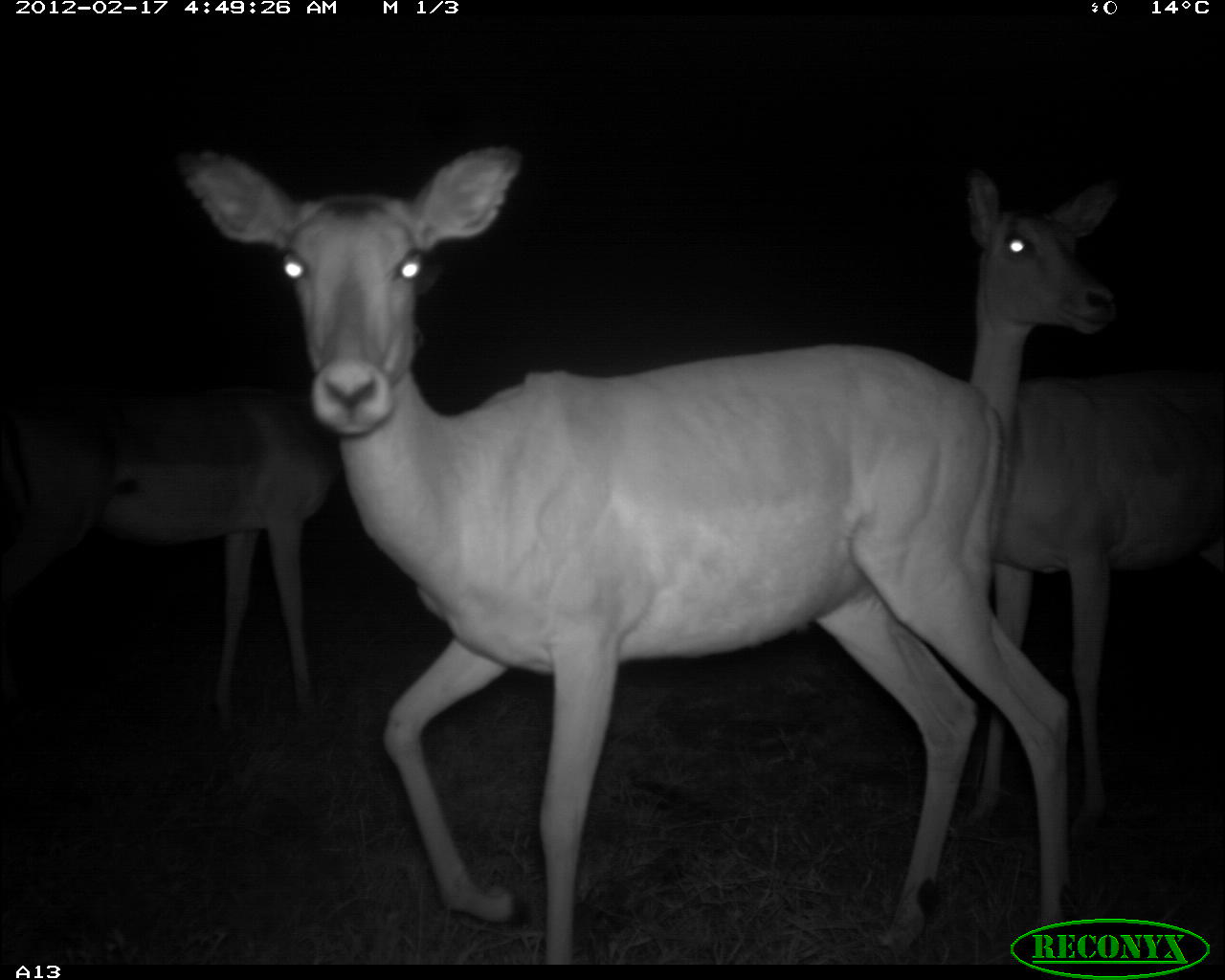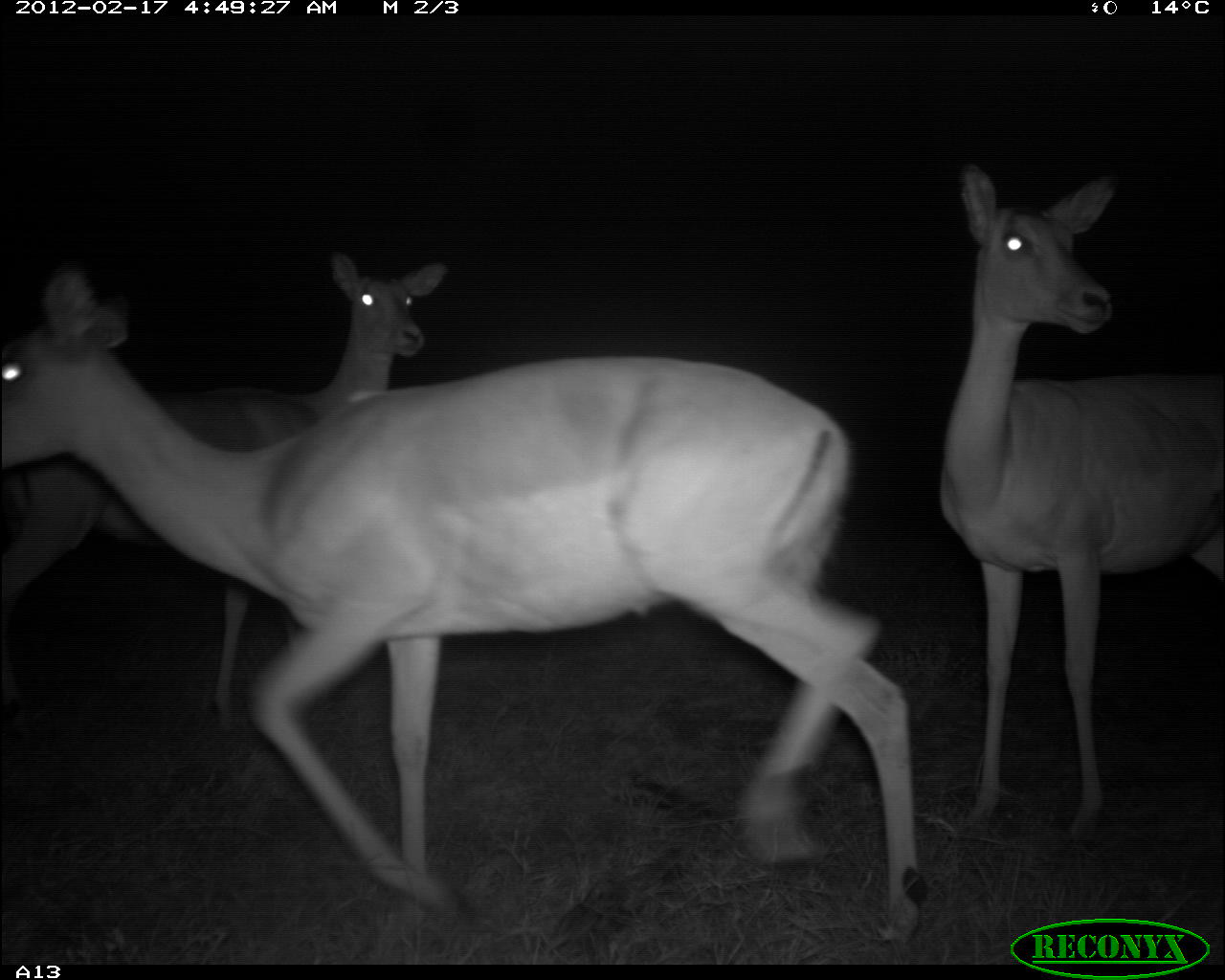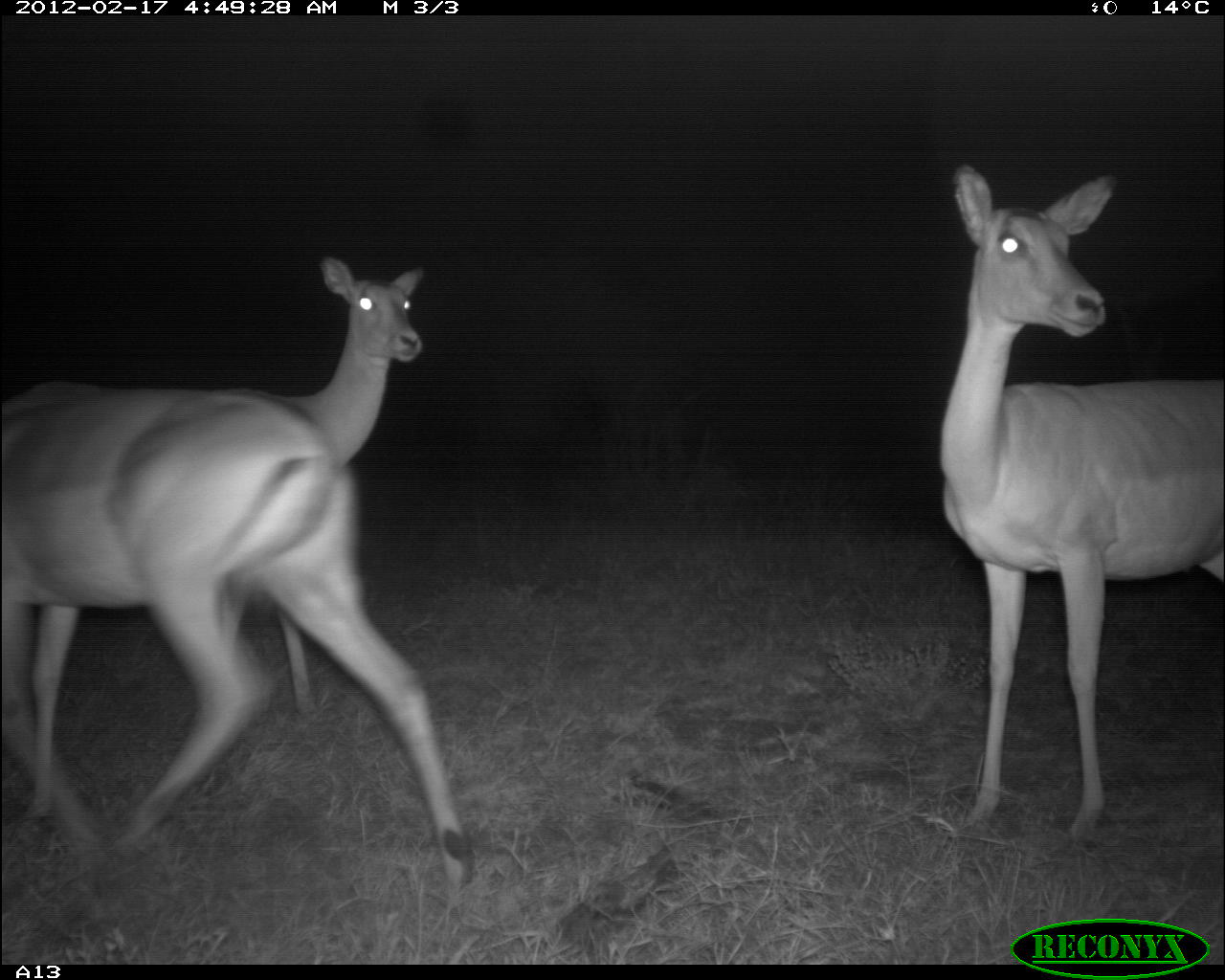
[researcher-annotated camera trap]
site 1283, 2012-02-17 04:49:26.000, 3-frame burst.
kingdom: Animalia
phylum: Chordata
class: Mammalia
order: Artiodactyla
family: Bovidae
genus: Aepyceros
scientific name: Aepyceros melampus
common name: impala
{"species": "Aepyceros melampus (impala)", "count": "3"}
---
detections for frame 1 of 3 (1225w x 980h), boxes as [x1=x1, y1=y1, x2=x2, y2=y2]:
aepyceros melampus: [x1=195, y1=154, x2=1067, y2=965]; [x1=960, y1=160, x2=1225, y2=842]; [x1=118, y1=408, x2=330, y2=704]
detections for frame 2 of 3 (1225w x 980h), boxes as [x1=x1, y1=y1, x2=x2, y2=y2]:
aepyceros melampus: [x1=0, y1=266, x2=927, y2=966]; [x1=0, y1=250, x2=448, y2=734]; [x1=939, y1=164, x2=1225, y2=842]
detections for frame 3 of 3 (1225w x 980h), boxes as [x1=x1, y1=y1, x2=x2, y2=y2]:
aepyceros melampus: [x1=3, y1=383, x2=474, y2=887]; [x1=941, y1=165, x2=1223, y2=843]; [x1=212, y1=258, x2=424, y2=715]